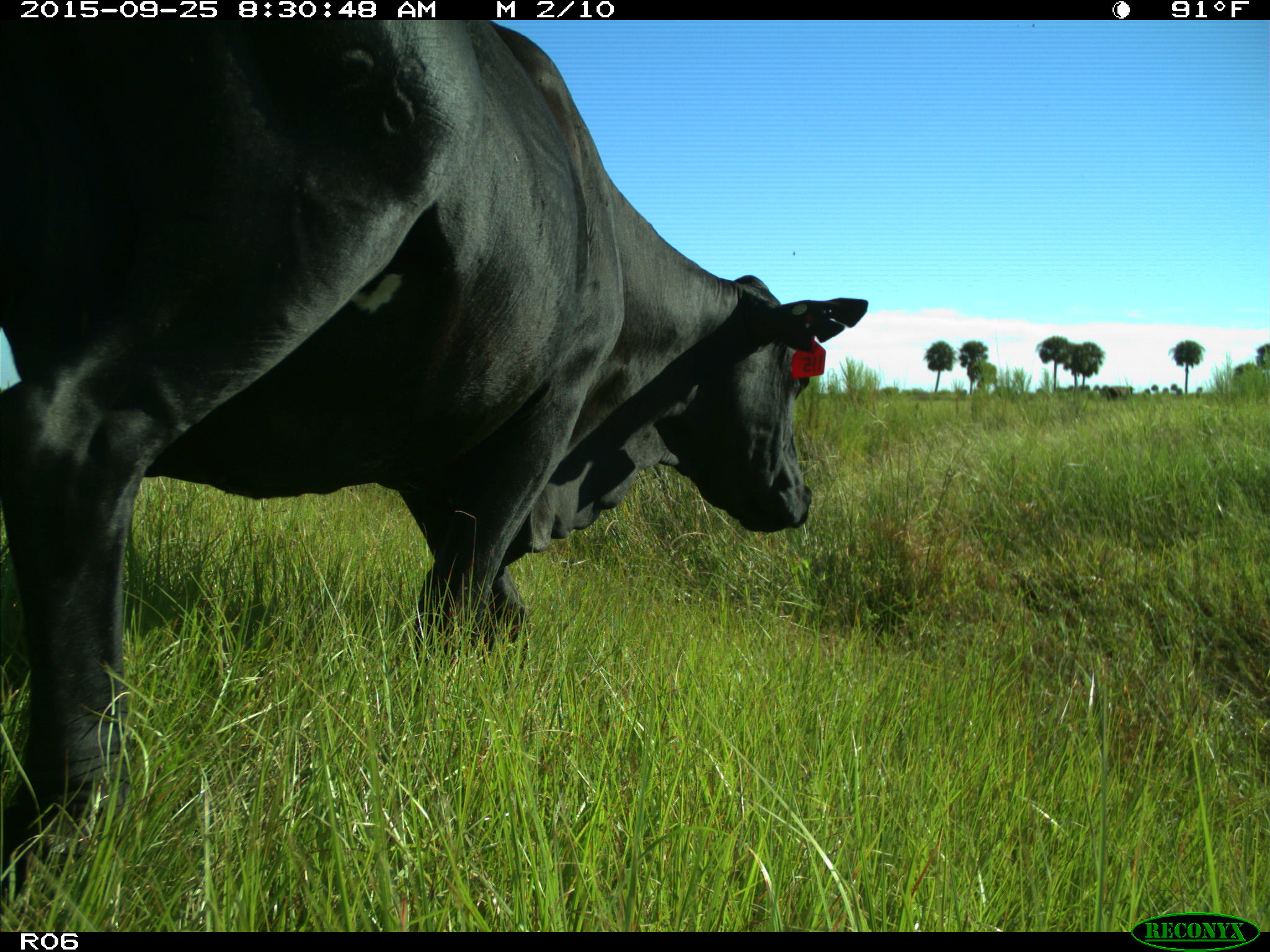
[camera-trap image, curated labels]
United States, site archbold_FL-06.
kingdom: Animalia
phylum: Chordata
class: Mammalia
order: Artiodactyla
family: Bovidae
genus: Bos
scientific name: Bos taurus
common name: domestic cow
Bos taurus (domestic cow).